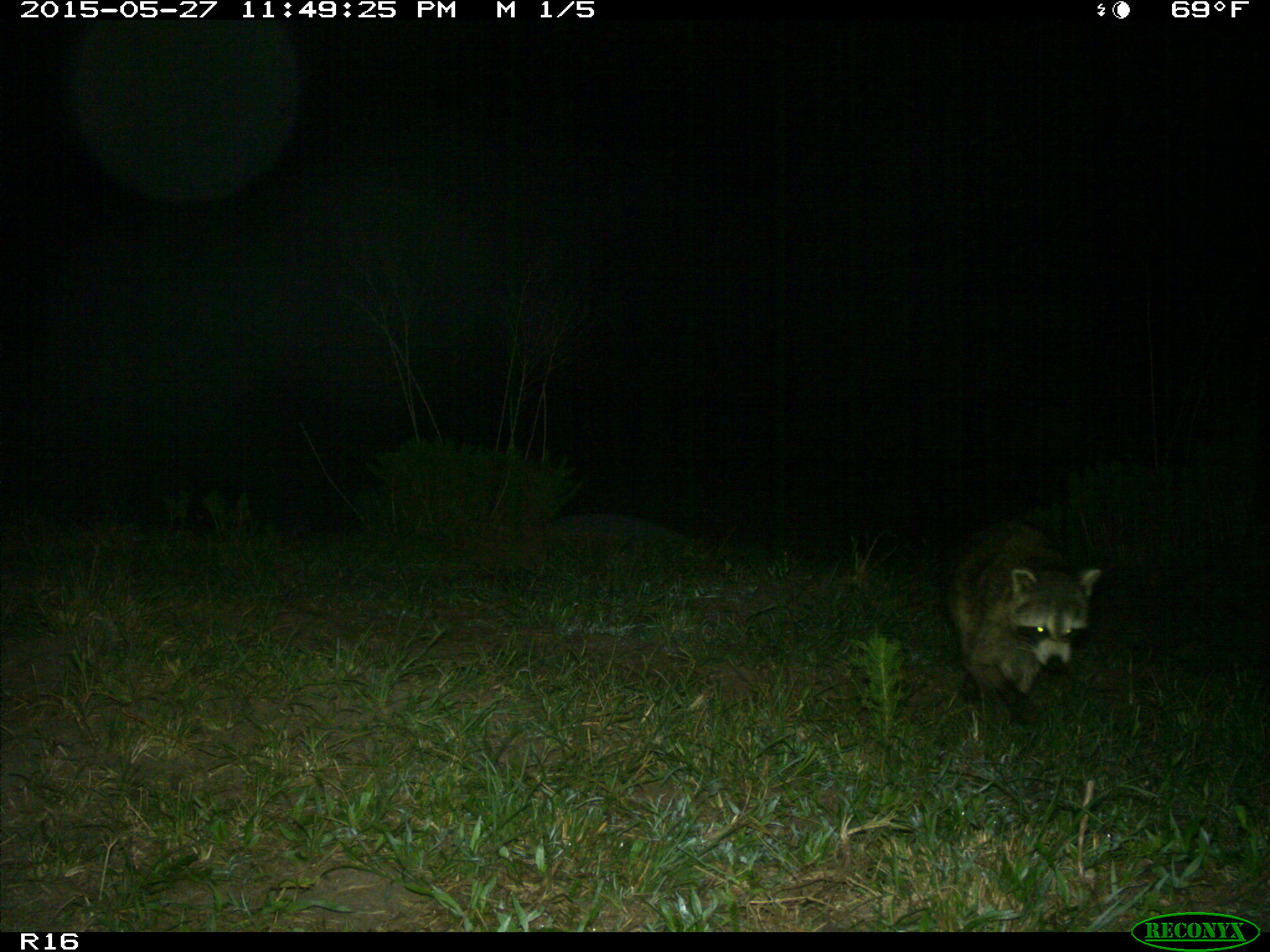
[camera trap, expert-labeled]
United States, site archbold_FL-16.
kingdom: Animalia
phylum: Chordata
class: Mammalia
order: Carnivora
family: Procyonidae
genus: Procyon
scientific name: Procyon lotor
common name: common raccoon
Procyon lotor (common raccoon).